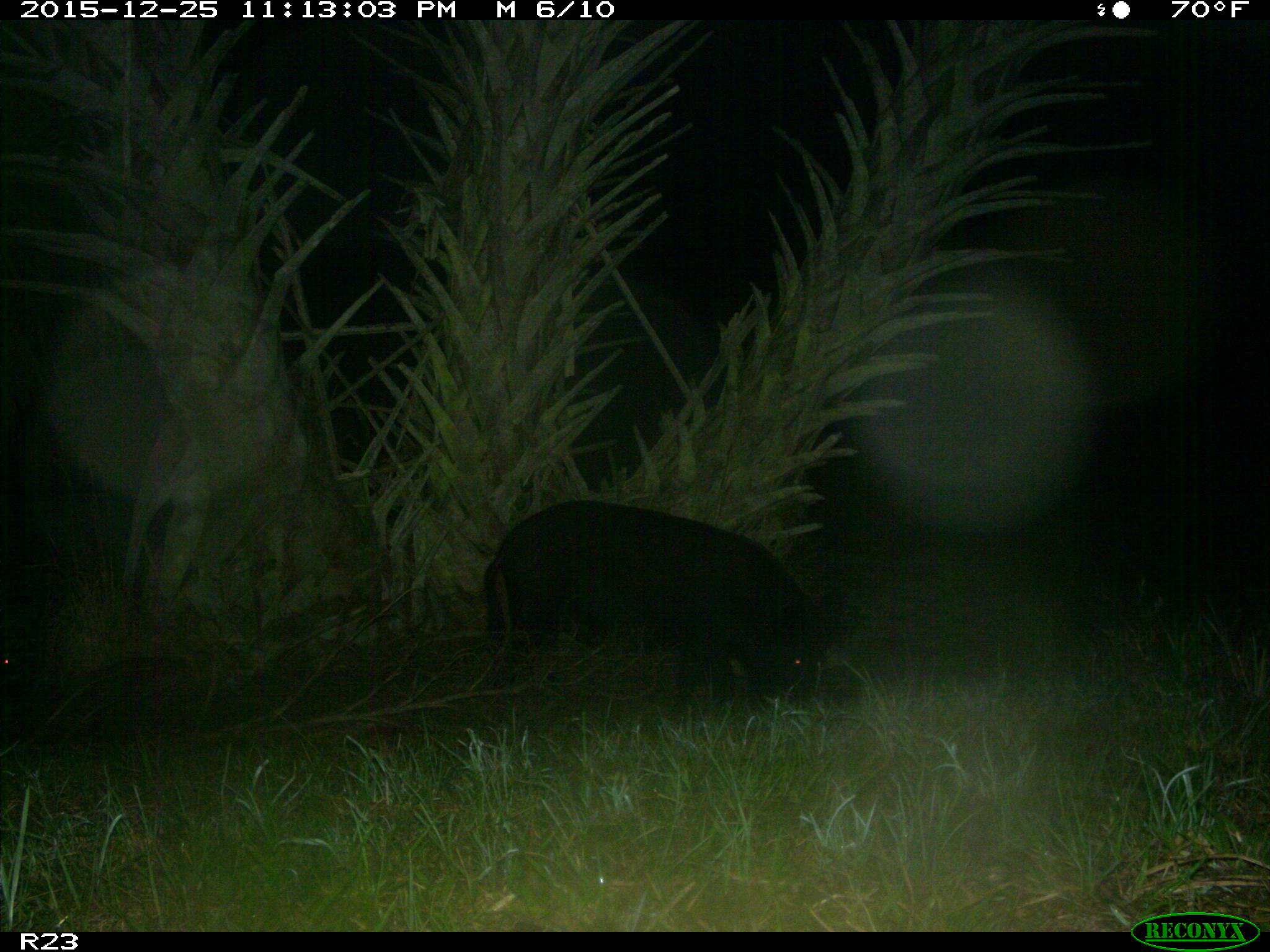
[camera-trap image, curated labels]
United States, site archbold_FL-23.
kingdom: Animalia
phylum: Chordata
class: Mammalia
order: Artiodactyla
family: Suidae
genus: Sus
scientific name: Sus scrofa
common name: wild boar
Sus scrofa (wild boar).